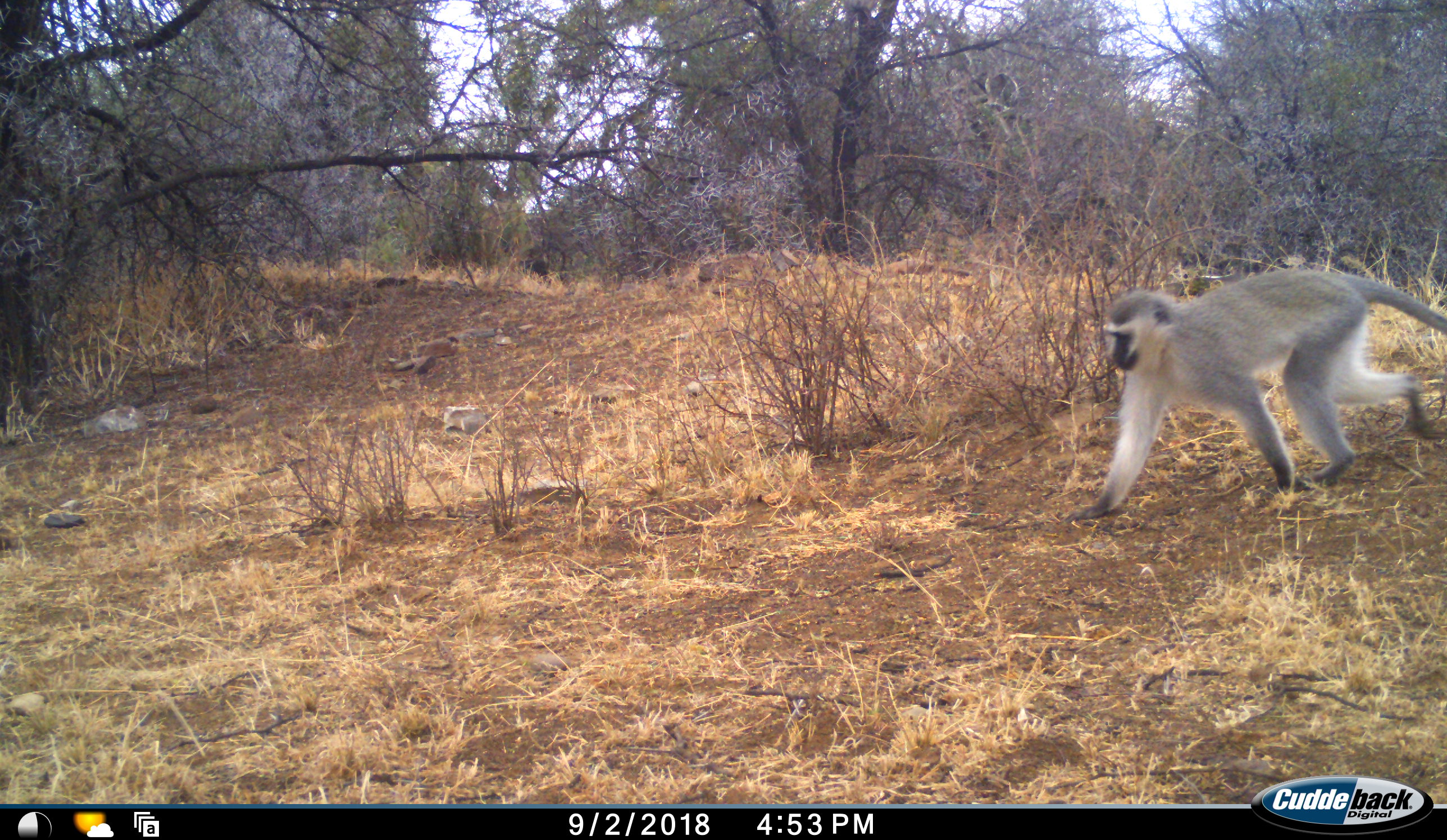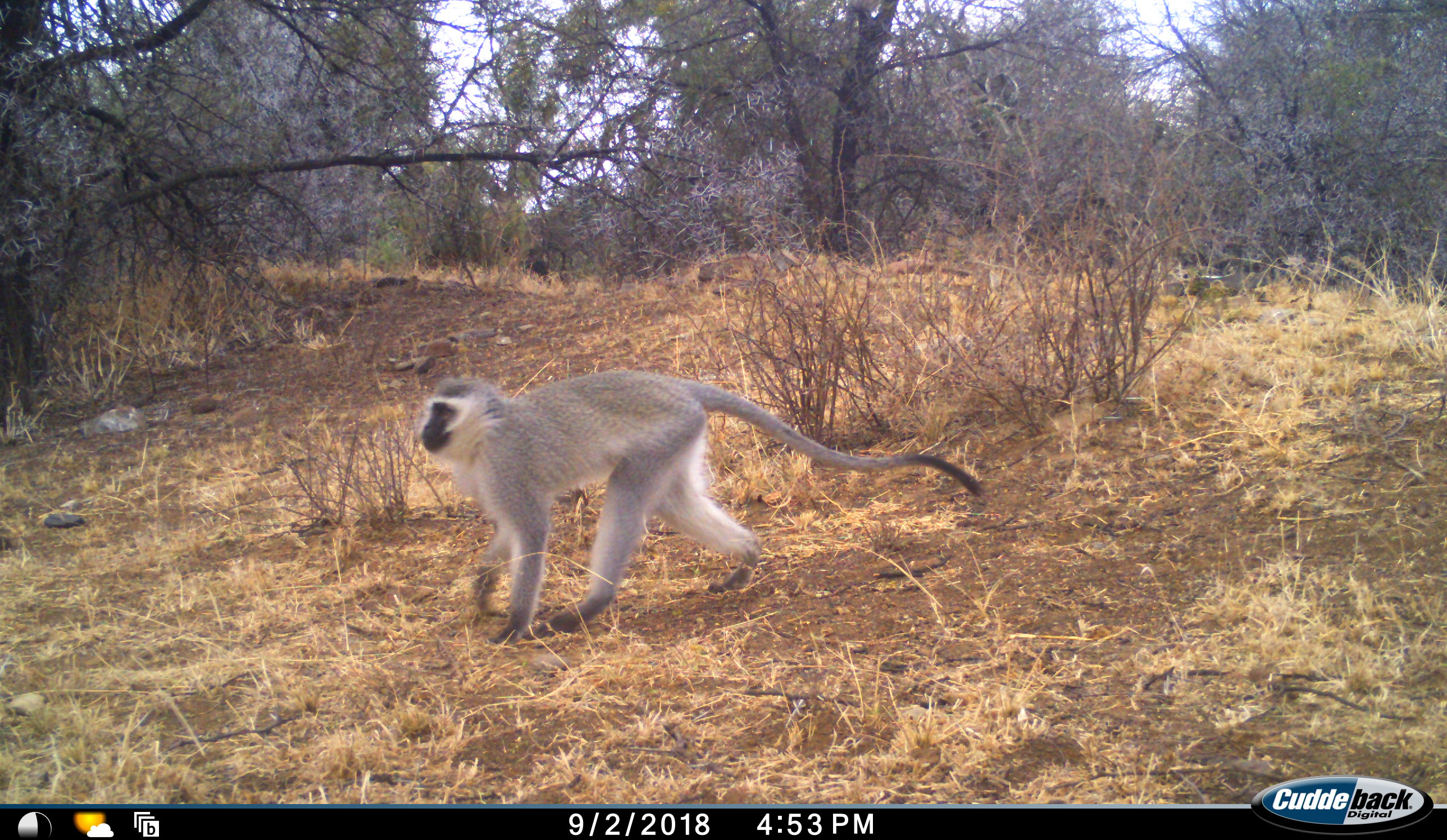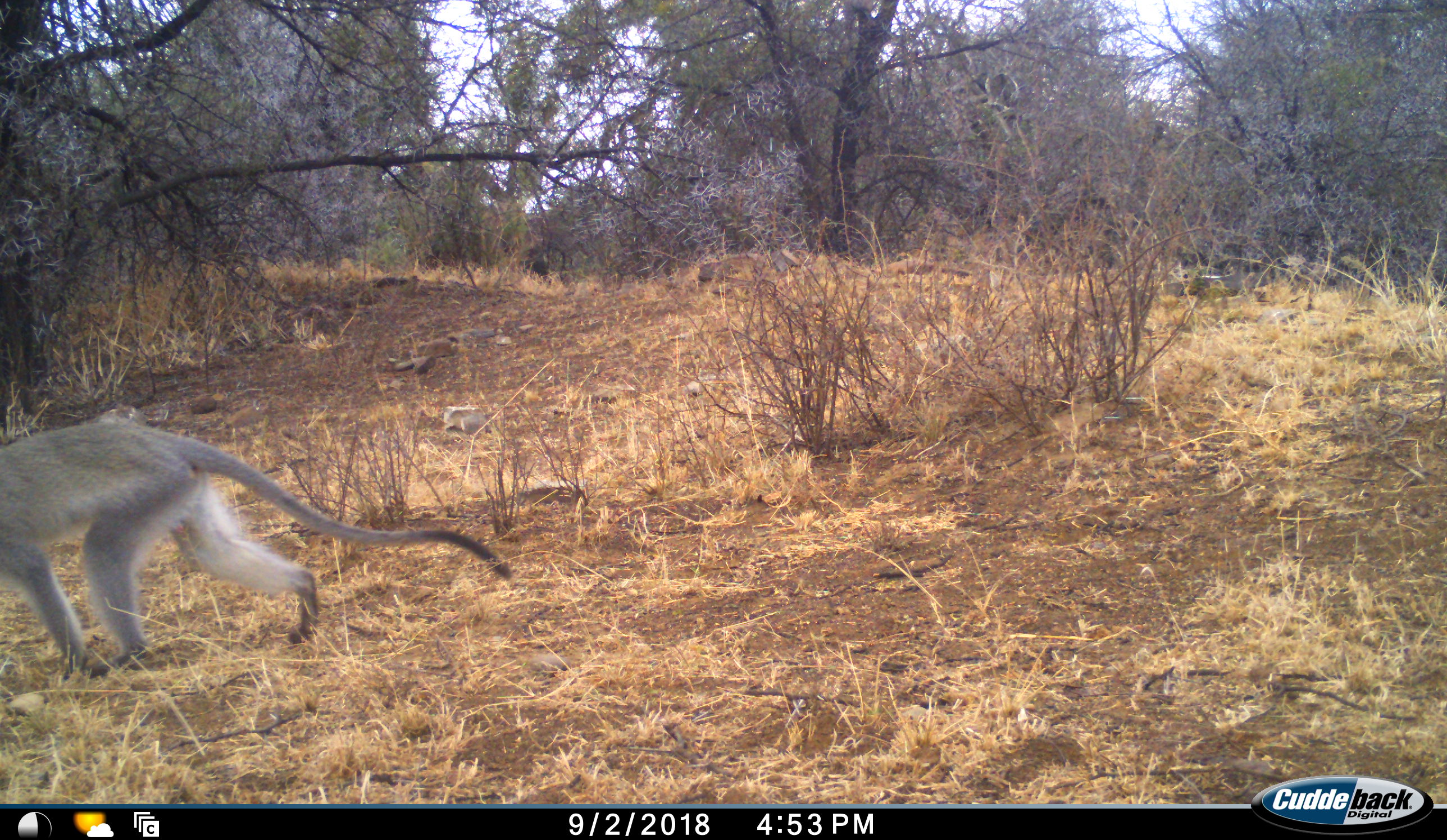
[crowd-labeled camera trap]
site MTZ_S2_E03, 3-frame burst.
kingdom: Animalia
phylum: Chordata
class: Mammalia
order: Primates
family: Cercopithecidae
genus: Chlorocebus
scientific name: Chlorocebus pygerythrus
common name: vervet monkey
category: monkeyvervet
Monkeyvervet (vervet monkey) (Chlorocebus pygerythrus), count 1. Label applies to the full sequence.